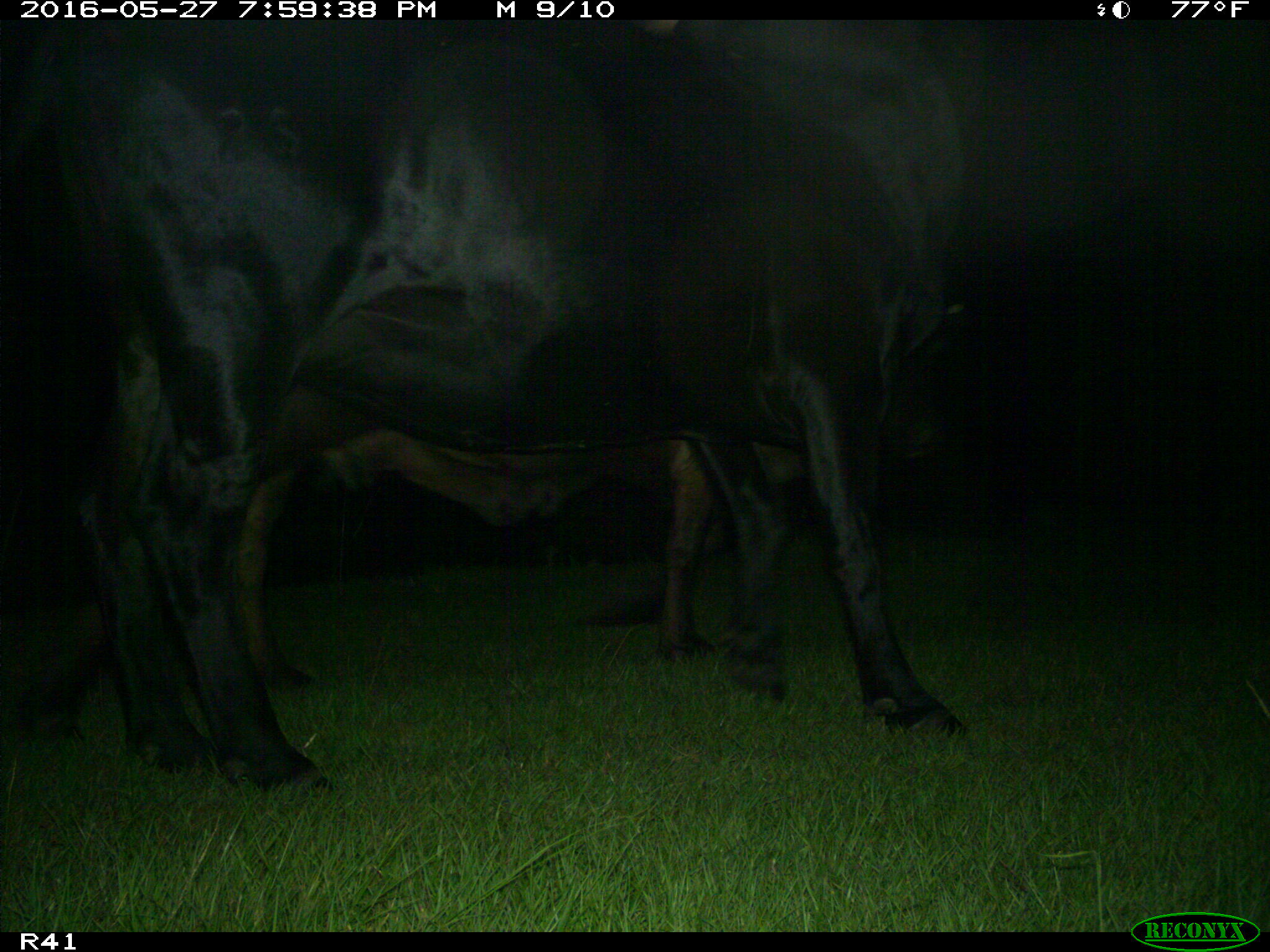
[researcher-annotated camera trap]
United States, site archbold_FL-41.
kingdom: Animalia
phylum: Chordata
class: Mammalia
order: Artiodactyla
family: Bovidae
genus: Bos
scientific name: Bos taurus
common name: domestic cow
Bos taurus (domestic cow).